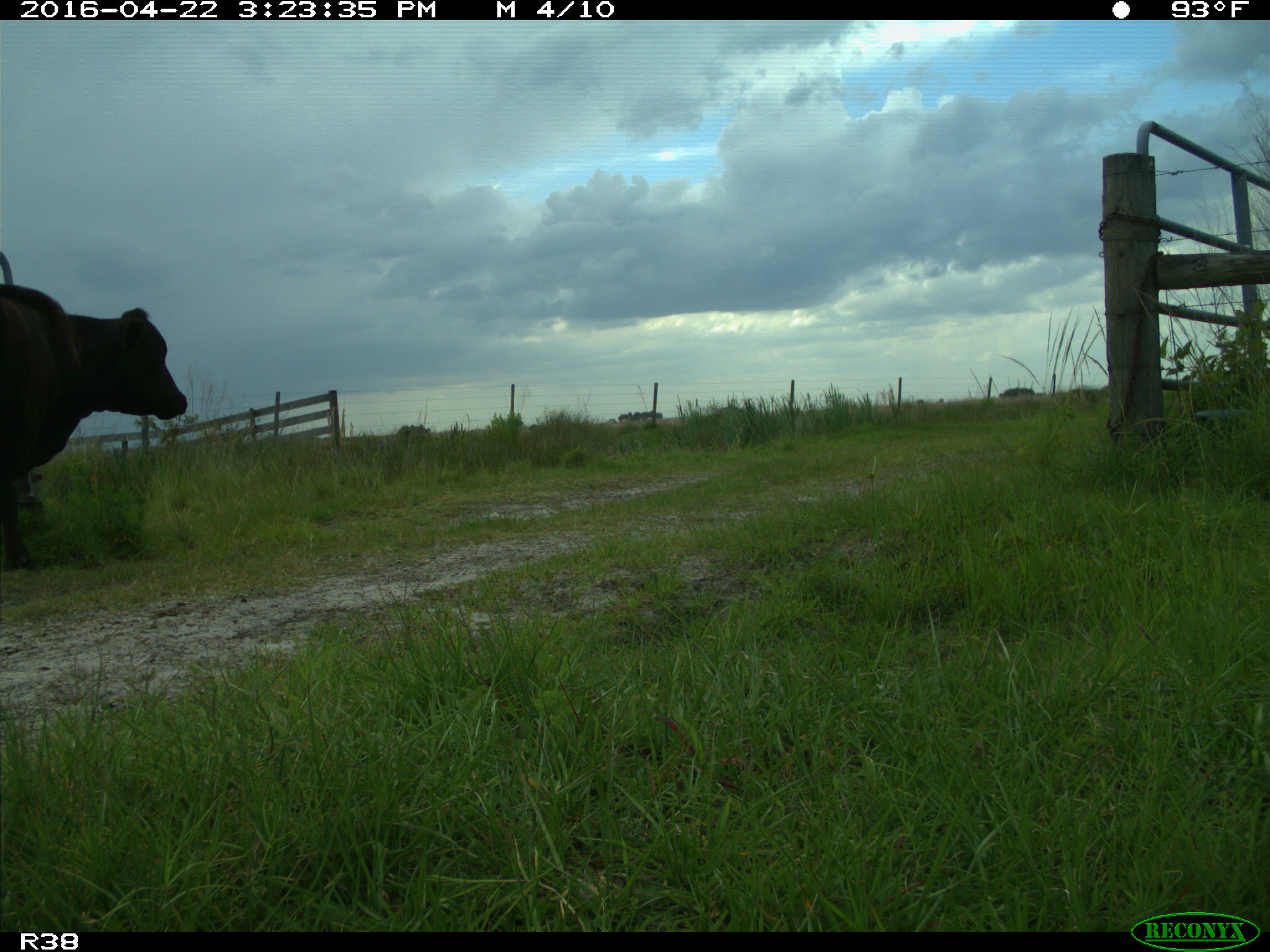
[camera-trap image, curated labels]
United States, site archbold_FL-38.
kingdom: Animalia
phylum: Chordata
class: Mammalia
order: Artiodactyla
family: Bovidae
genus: Bos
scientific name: Bos taurus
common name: domestic cow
Bos taurus (domestic cow).